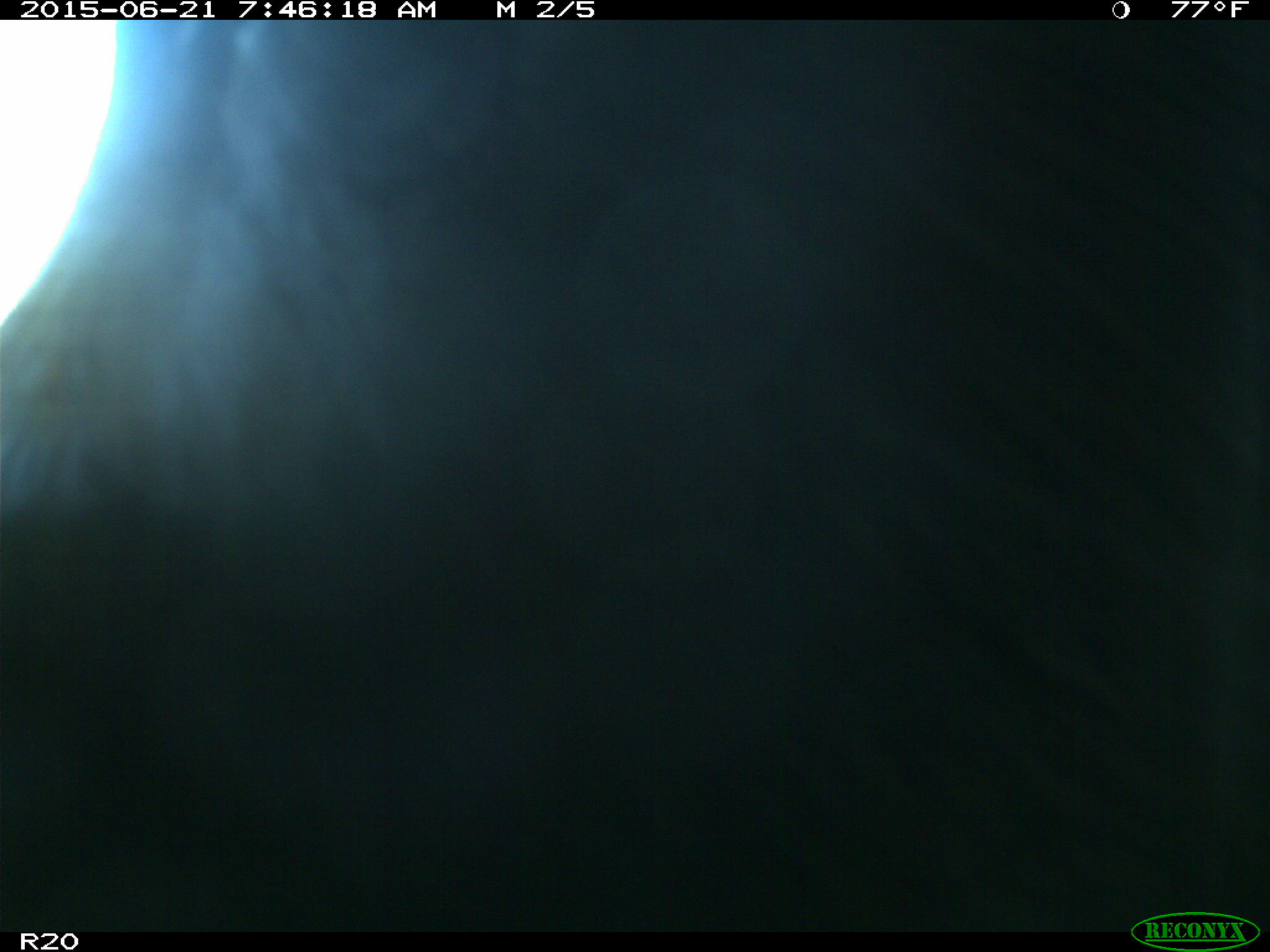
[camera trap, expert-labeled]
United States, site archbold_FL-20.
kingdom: Animalia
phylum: Chordata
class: Mammalia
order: Artiodactyla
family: Bovidae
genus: Bos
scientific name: Bos taurus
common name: domestic cow